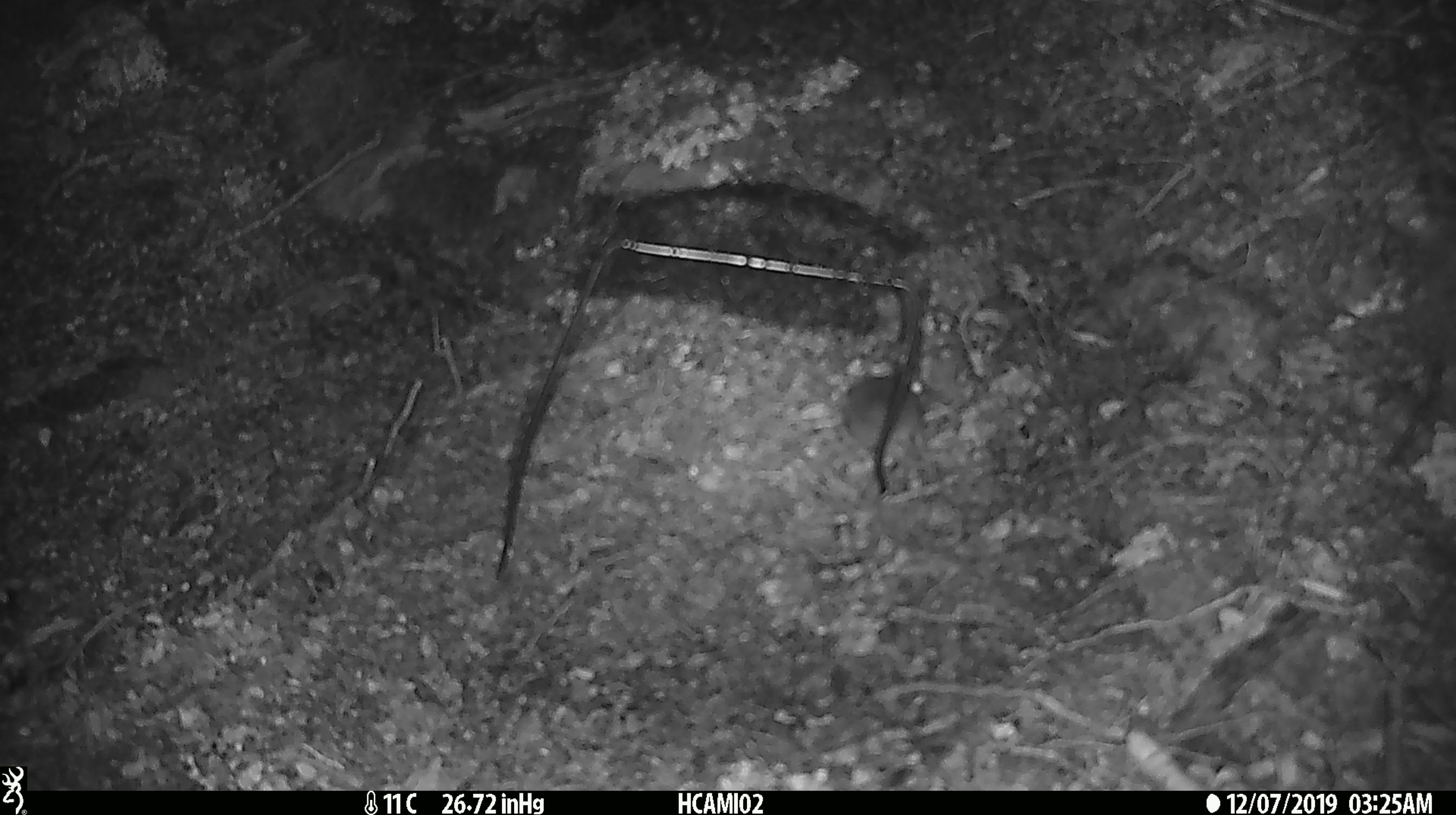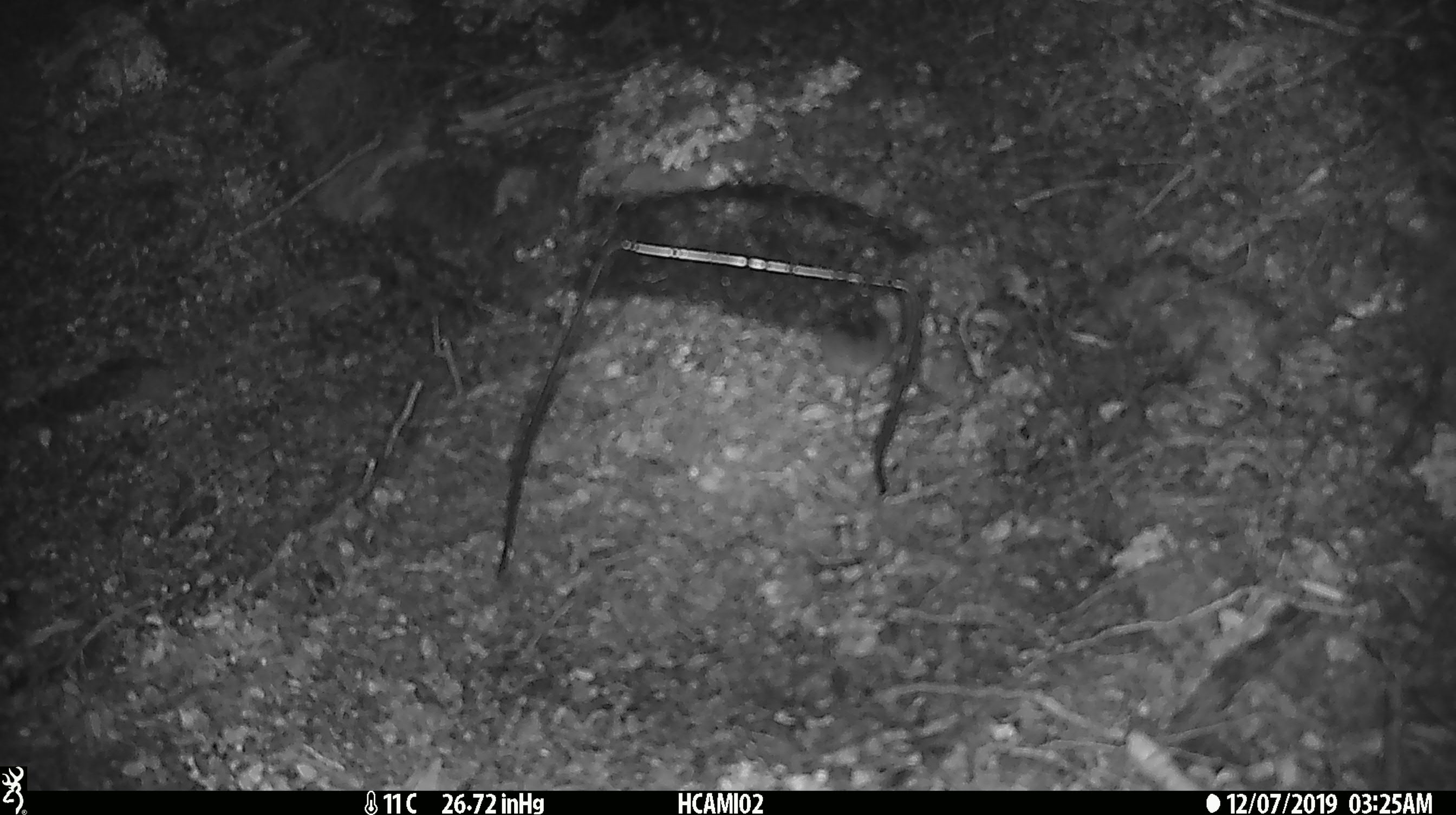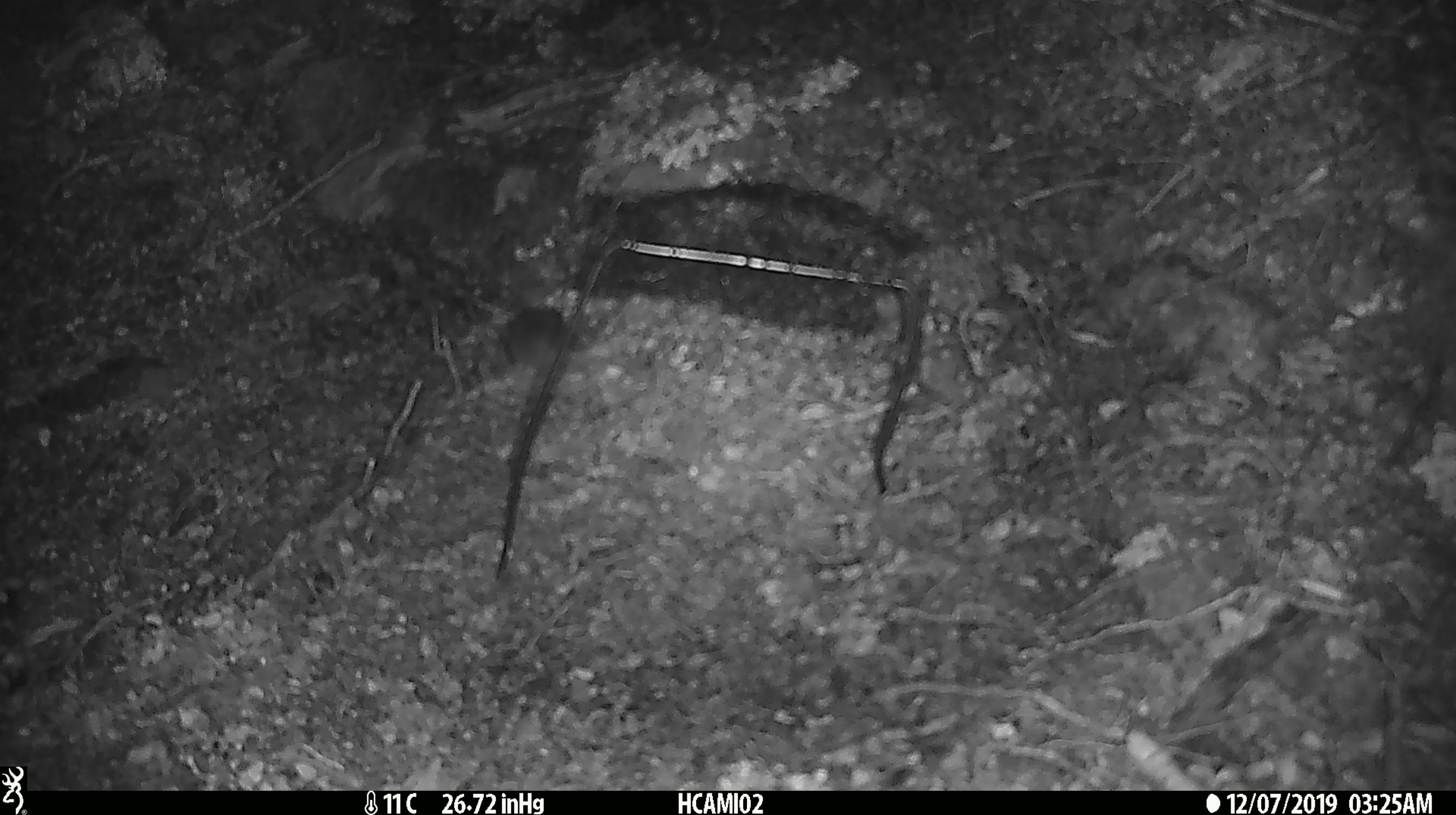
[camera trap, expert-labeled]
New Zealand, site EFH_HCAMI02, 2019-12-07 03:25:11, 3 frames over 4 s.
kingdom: Animalia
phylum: Chordata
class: Mammalia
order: Rodentia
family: Muridae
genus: Mus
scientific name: Mus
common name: mouse